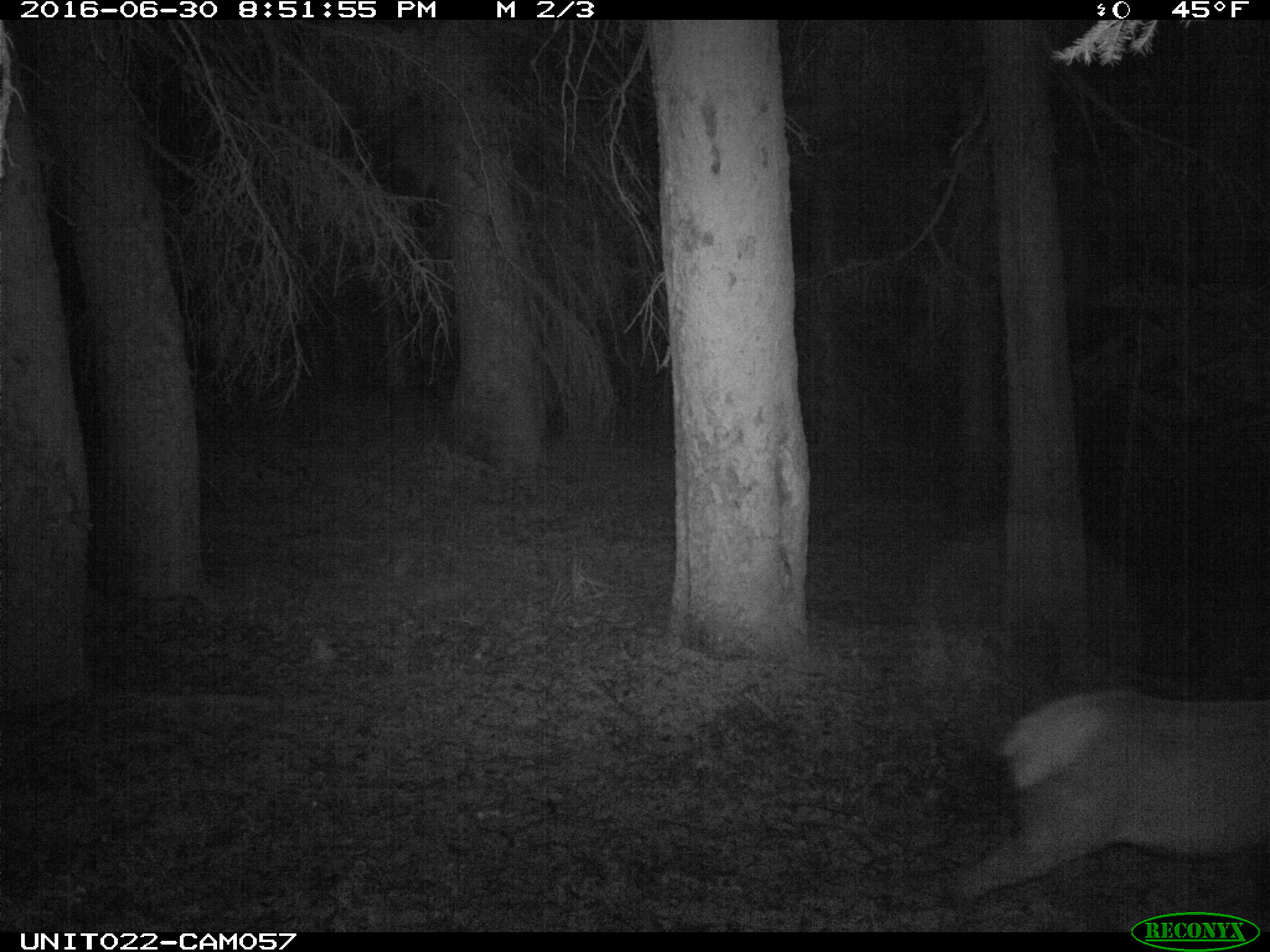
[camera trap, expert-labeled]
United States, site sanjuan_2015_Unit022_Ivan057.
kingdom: Animalia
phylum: Chordata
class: Mammalia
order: Artiodactyla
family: Cervidae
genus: Cervus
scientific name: Cervus elaphus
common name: red deer